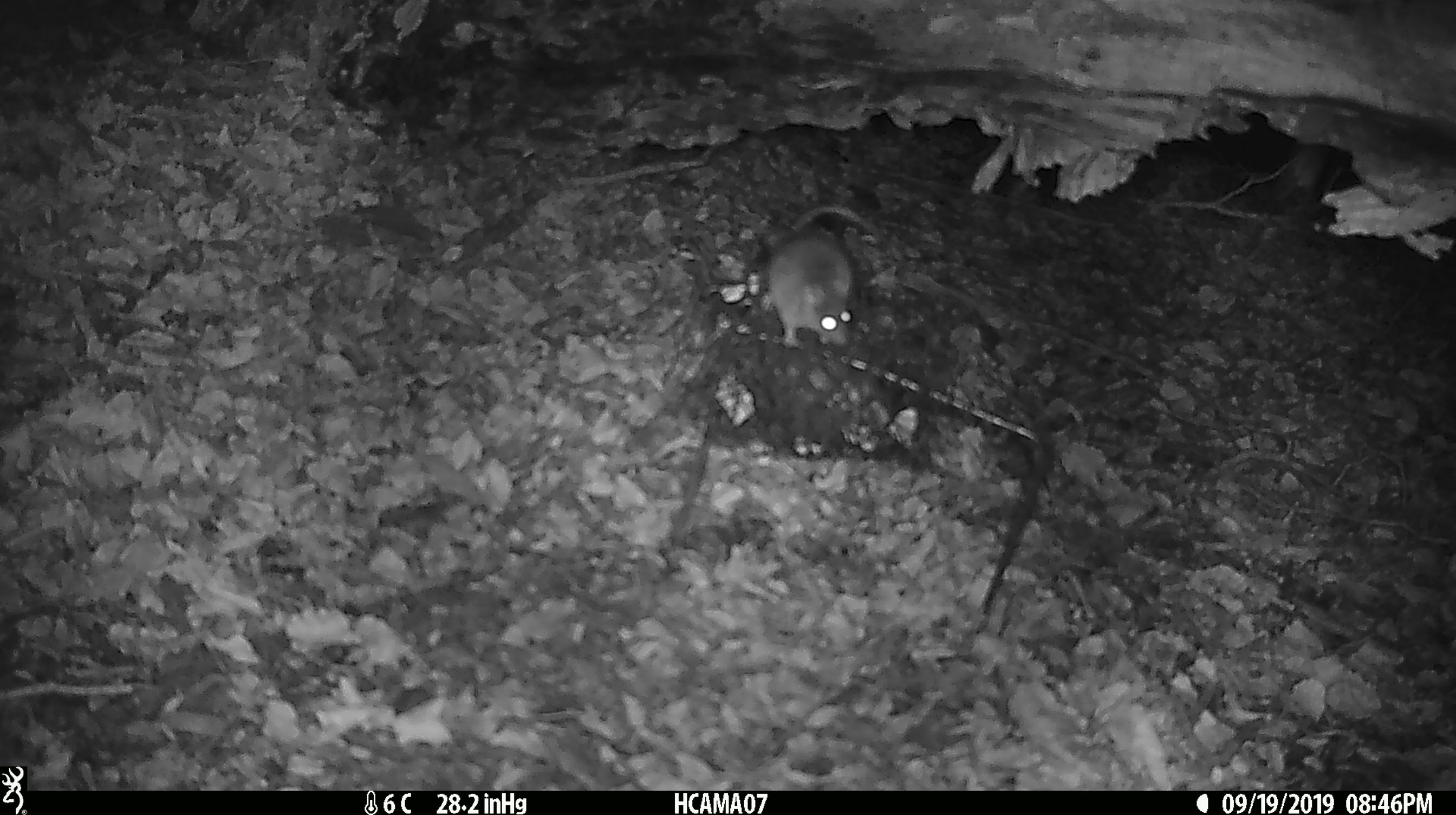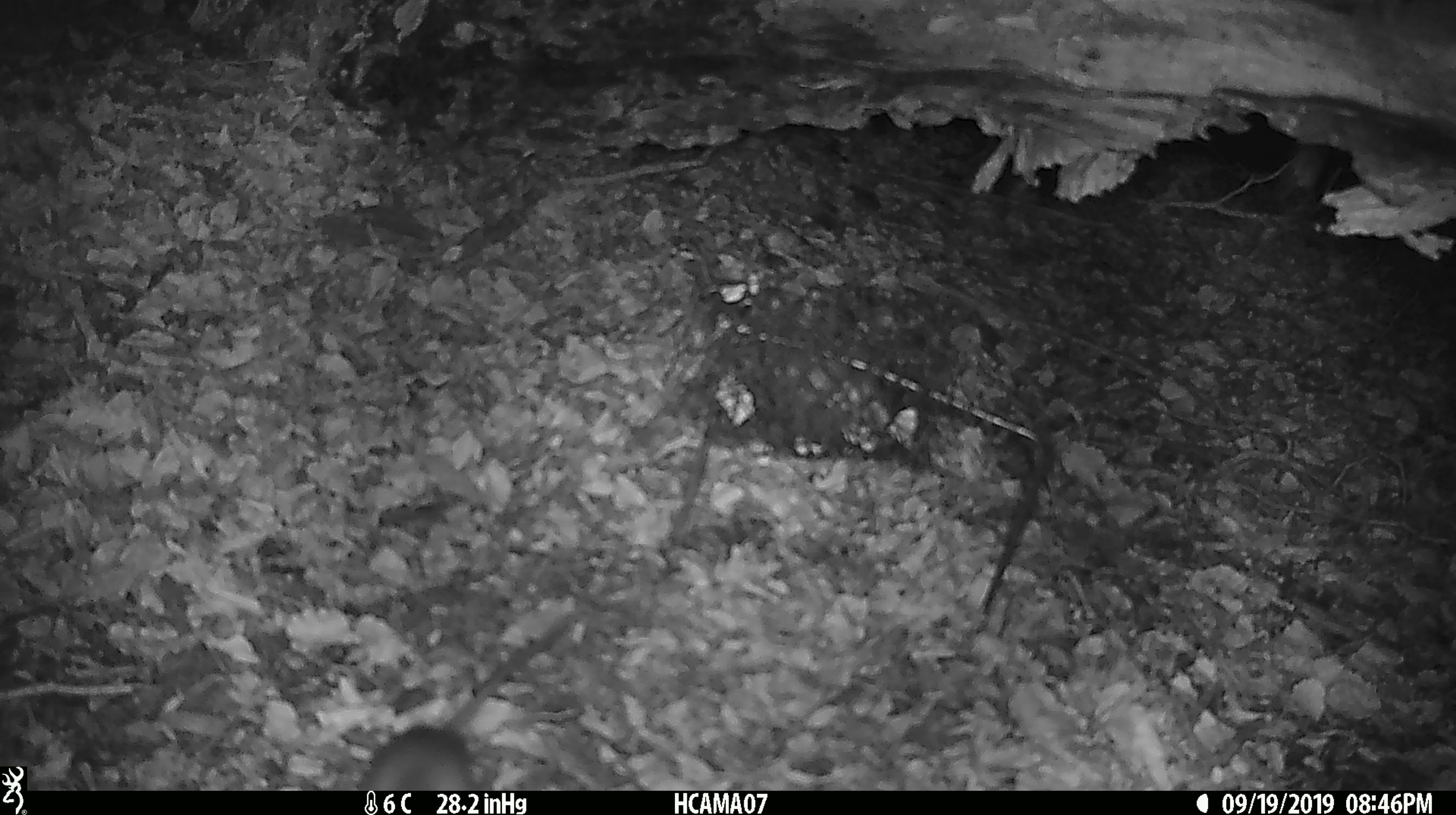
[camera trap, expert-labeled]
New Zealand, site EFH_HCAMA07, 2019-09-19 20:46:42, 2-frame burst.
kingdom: Animalia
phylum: Chordata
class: Mammalia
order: Rodentia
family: Muridae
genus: Mus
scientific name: Mus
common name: mouse